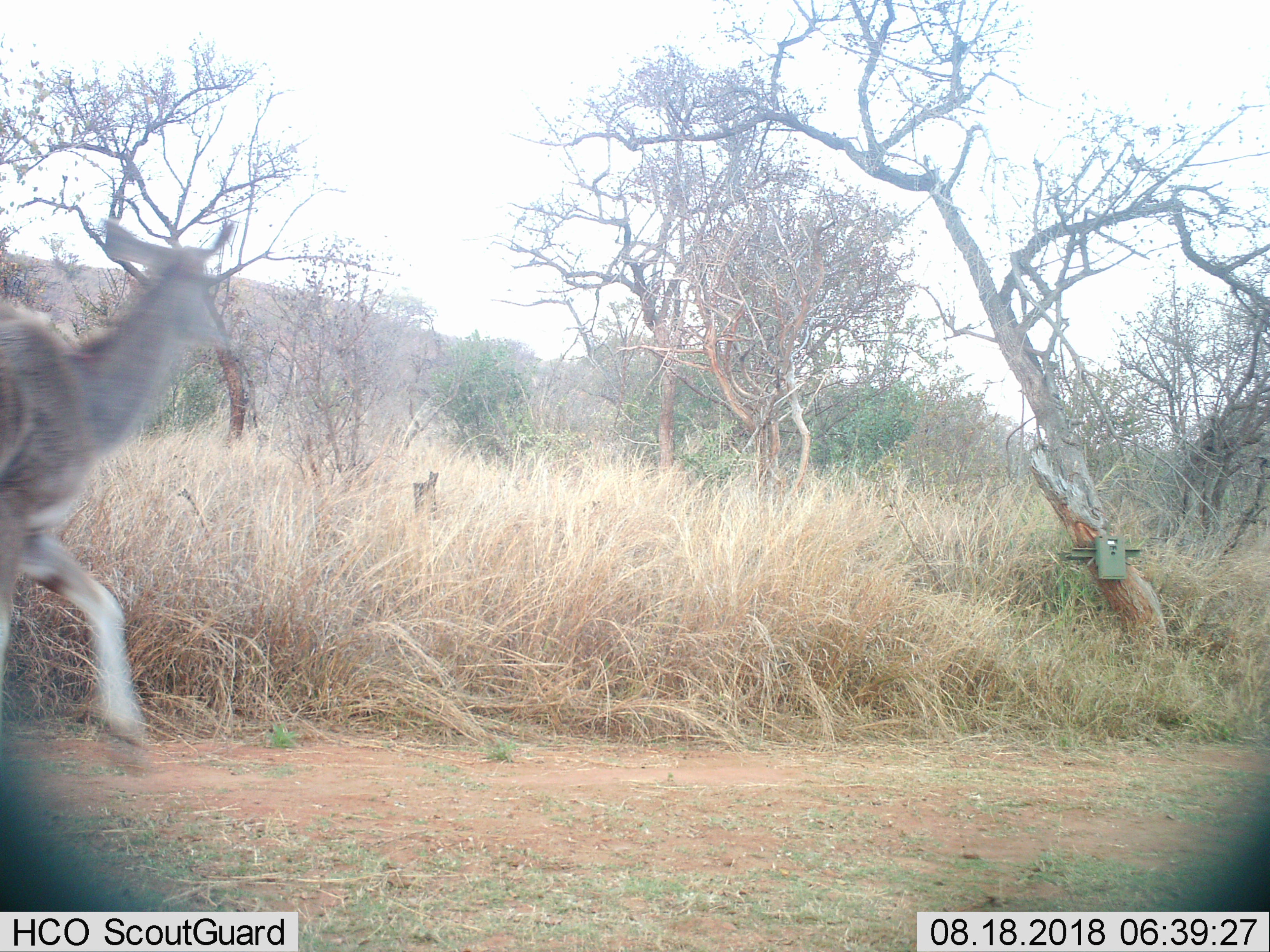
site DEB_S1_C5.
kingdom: Animalia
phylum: Chordata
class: Mammalia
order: Artiodactyla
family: Bovidae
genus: Tragelaphus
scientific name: Tragelaphus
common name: kudu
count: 1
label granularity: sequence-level